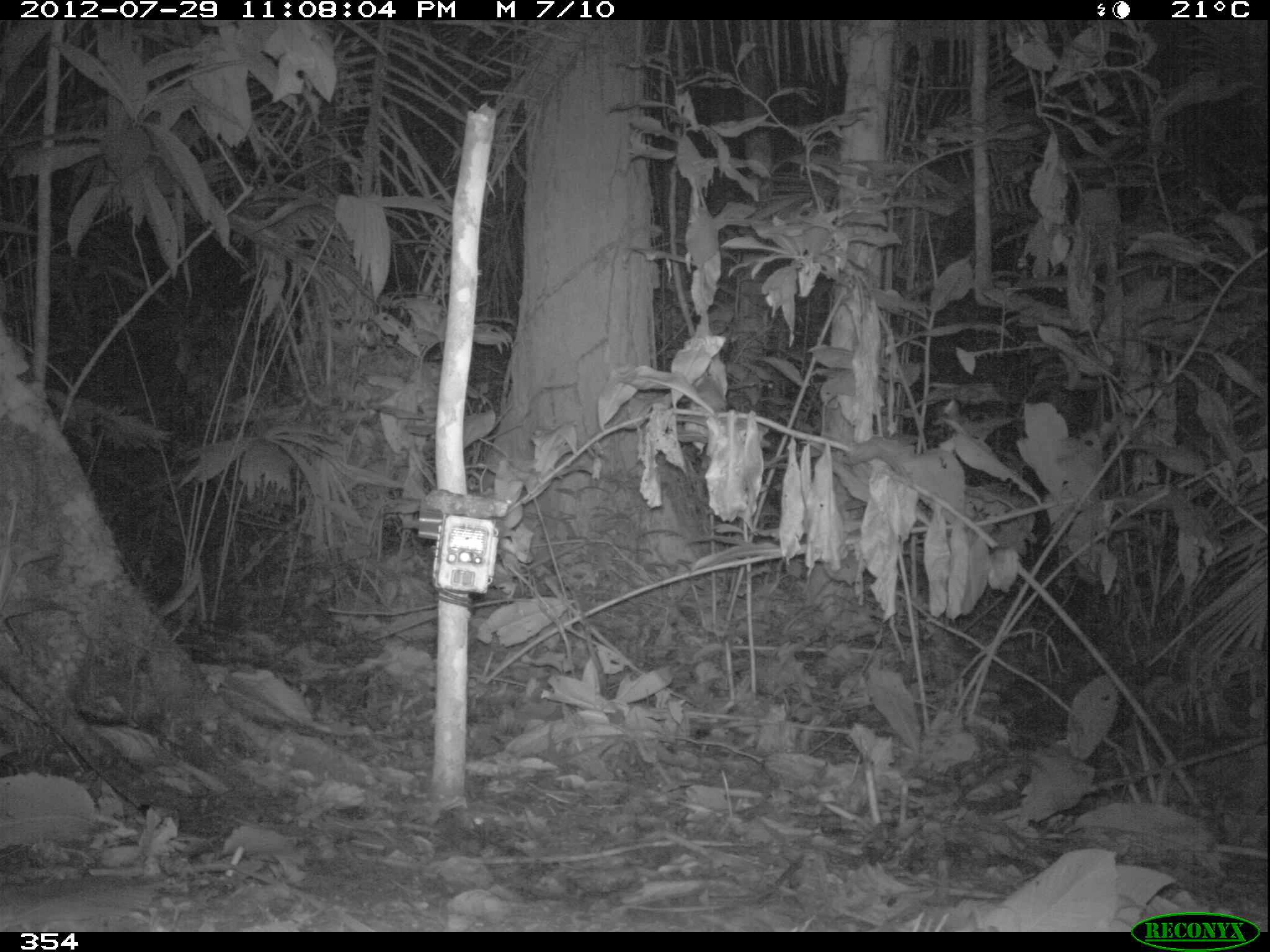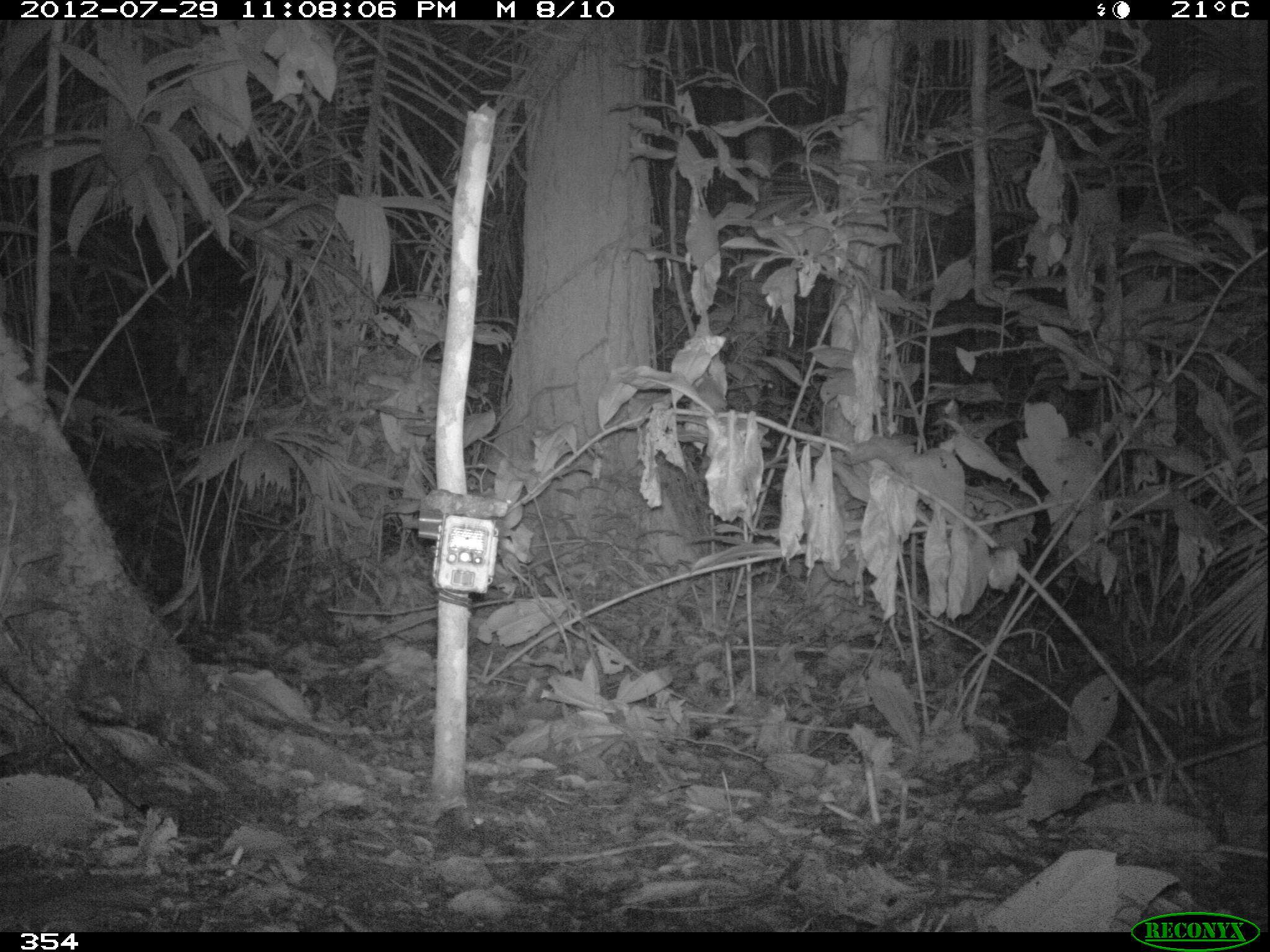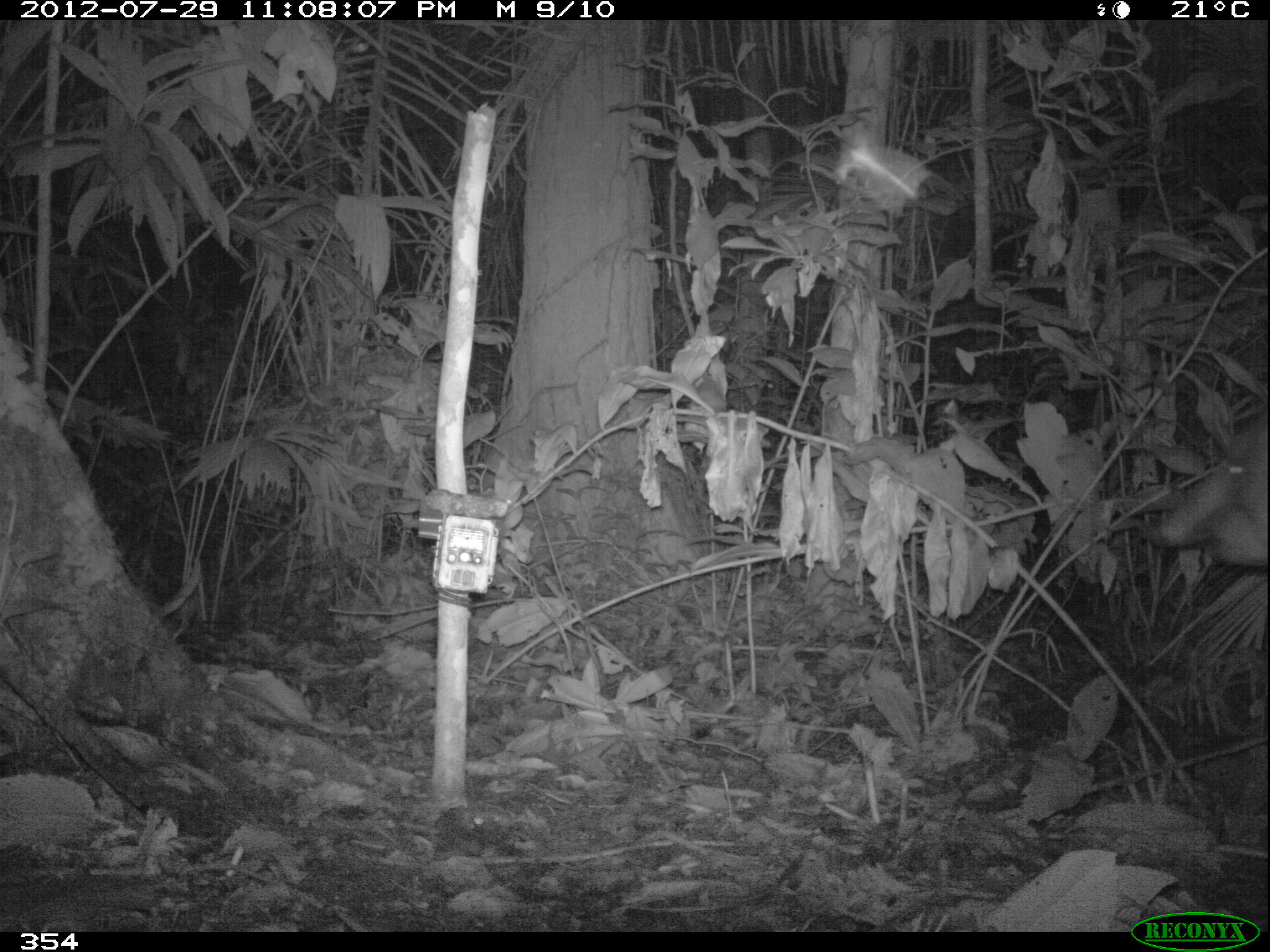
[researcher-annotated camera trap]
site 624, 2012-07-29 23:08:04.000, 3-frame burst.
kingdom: Animalia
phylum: Chordata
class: Mammalia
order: Perissodactyla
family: Tapiridae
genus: Tapirus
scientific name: Tapirus terrestris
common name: south american tapir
Tapirus terrestris (south american tapir).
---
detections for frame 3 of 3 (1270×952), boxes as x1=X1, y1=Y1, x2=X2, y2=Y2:
tapirus terrestris: x1=1146, y1=404, x2=1267, y2=569